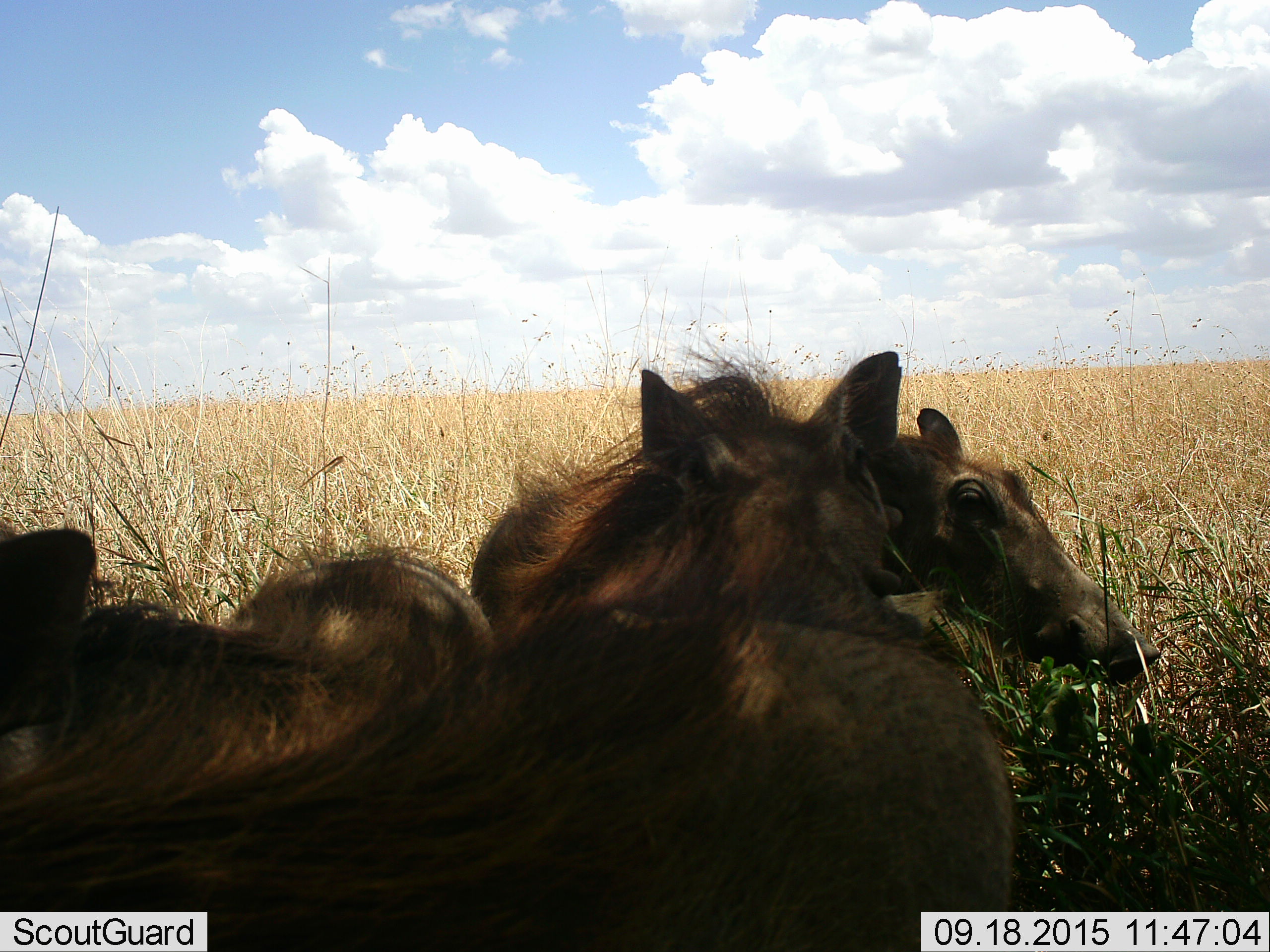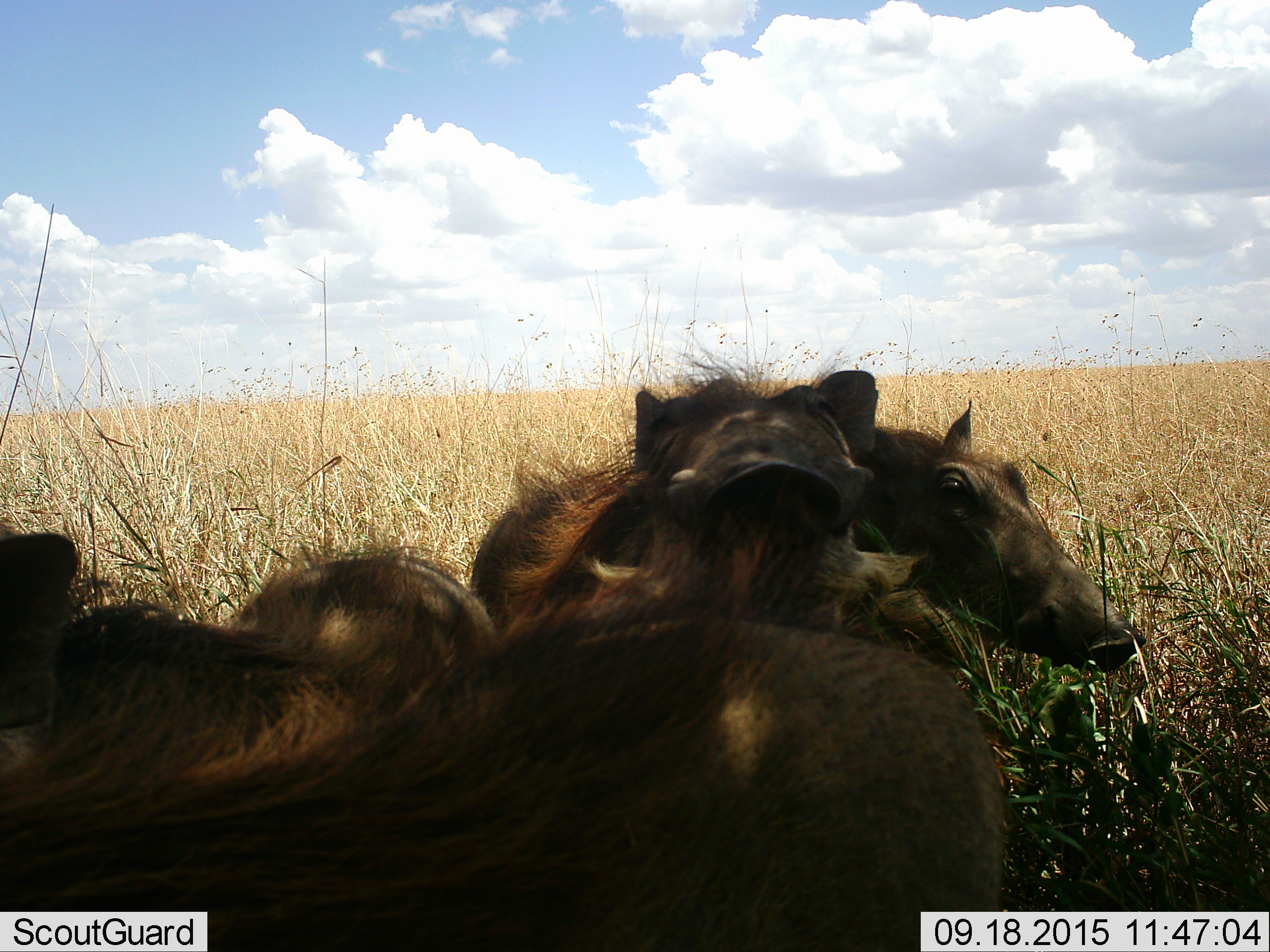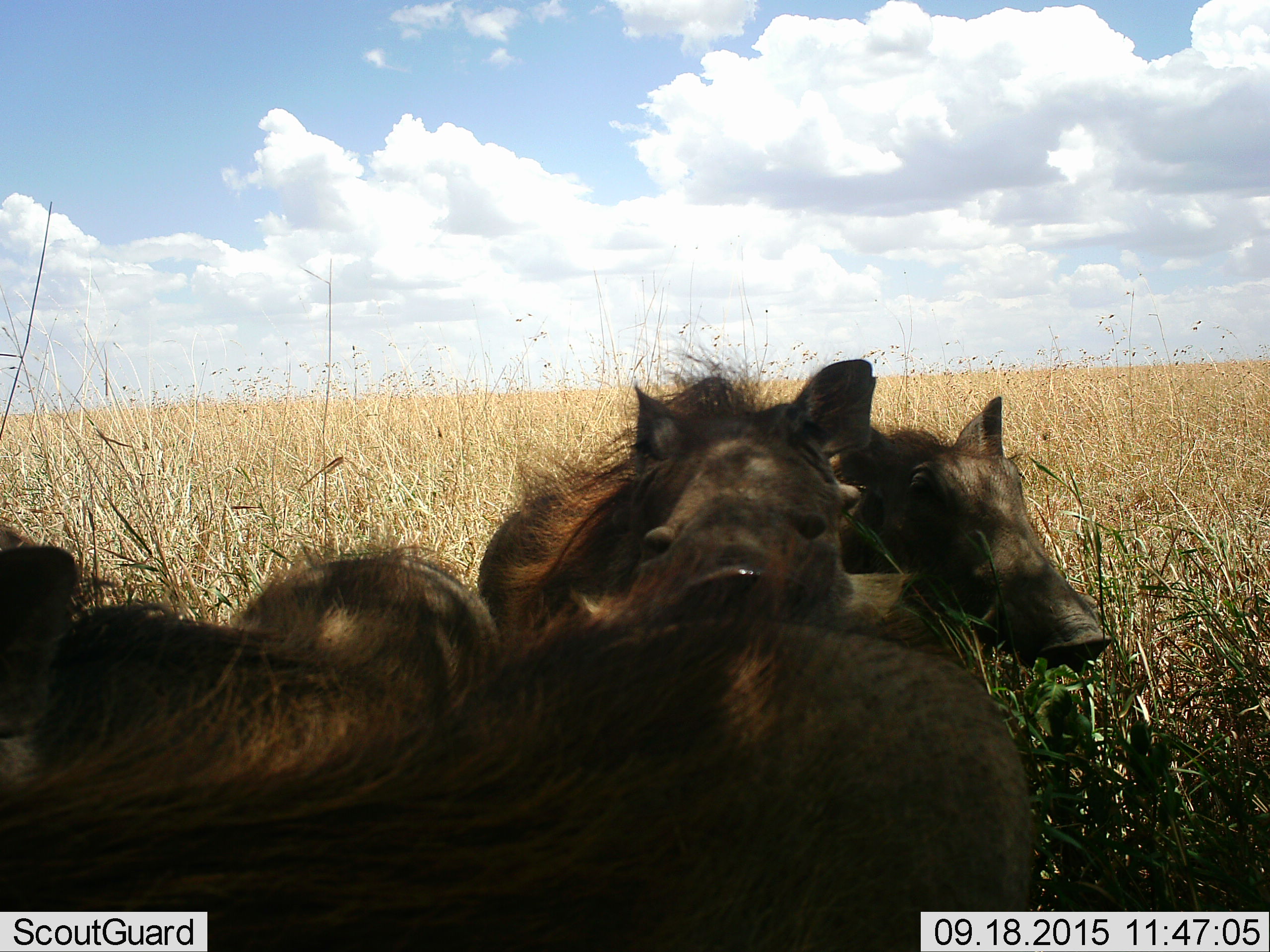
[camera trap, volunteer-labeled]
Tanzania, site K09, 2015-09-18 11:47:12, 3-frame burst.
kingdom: Animalia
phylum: Chordata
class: Mammalia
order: Artiodactyla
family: Suidae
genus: Phacochoerus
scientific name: Phacochoerus africanus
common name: warthog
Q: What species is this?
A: Warthog (Phacochoerus africanus).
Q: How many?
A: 4.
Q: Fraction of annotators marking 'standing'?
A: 20%.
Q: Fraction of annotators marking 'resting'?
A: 80%.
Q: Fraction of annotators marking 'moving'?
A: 0%.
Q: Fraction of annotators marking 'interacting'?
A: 0%.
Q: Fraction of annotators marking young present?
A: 0%.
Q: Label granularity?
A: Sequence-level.